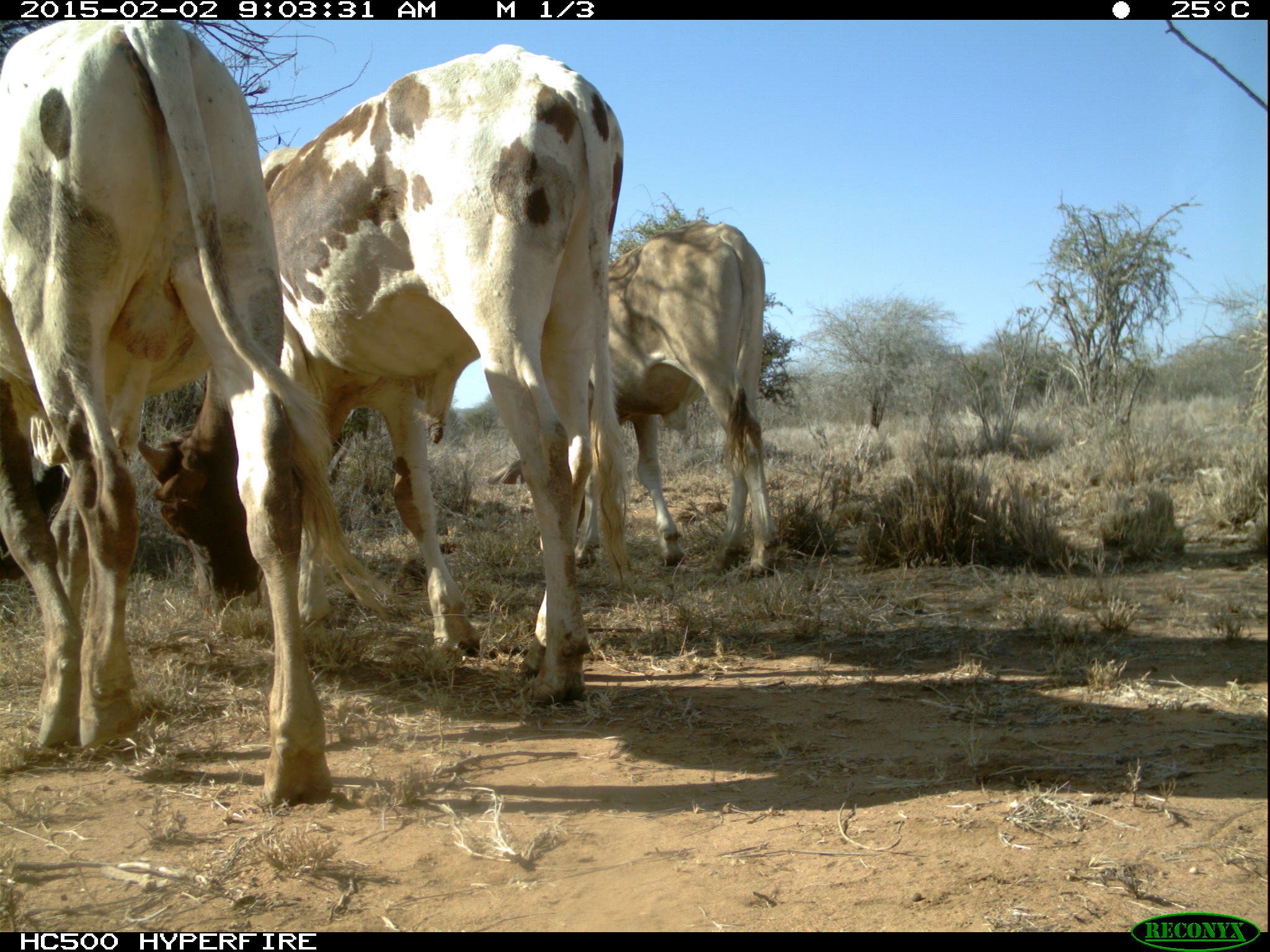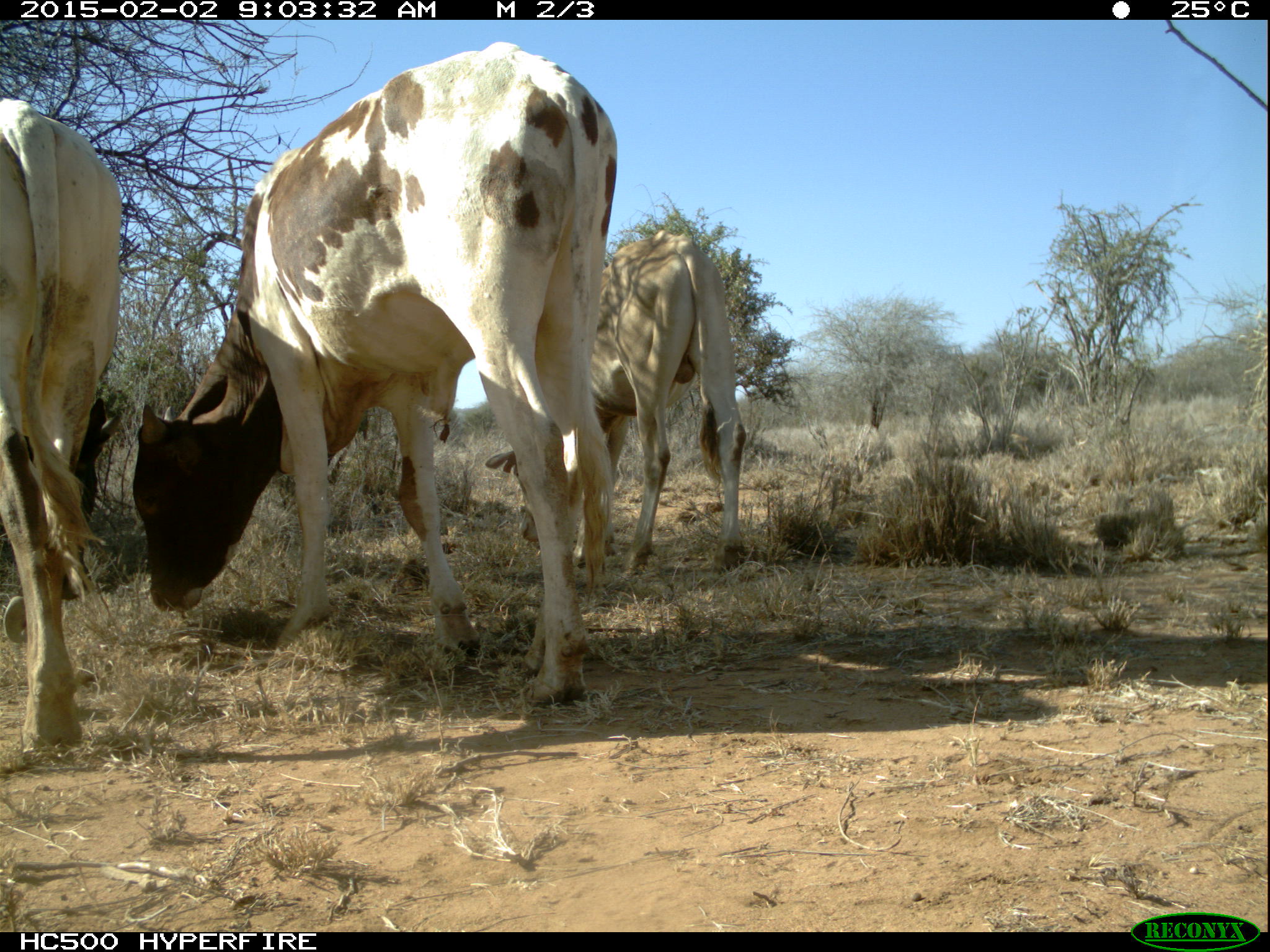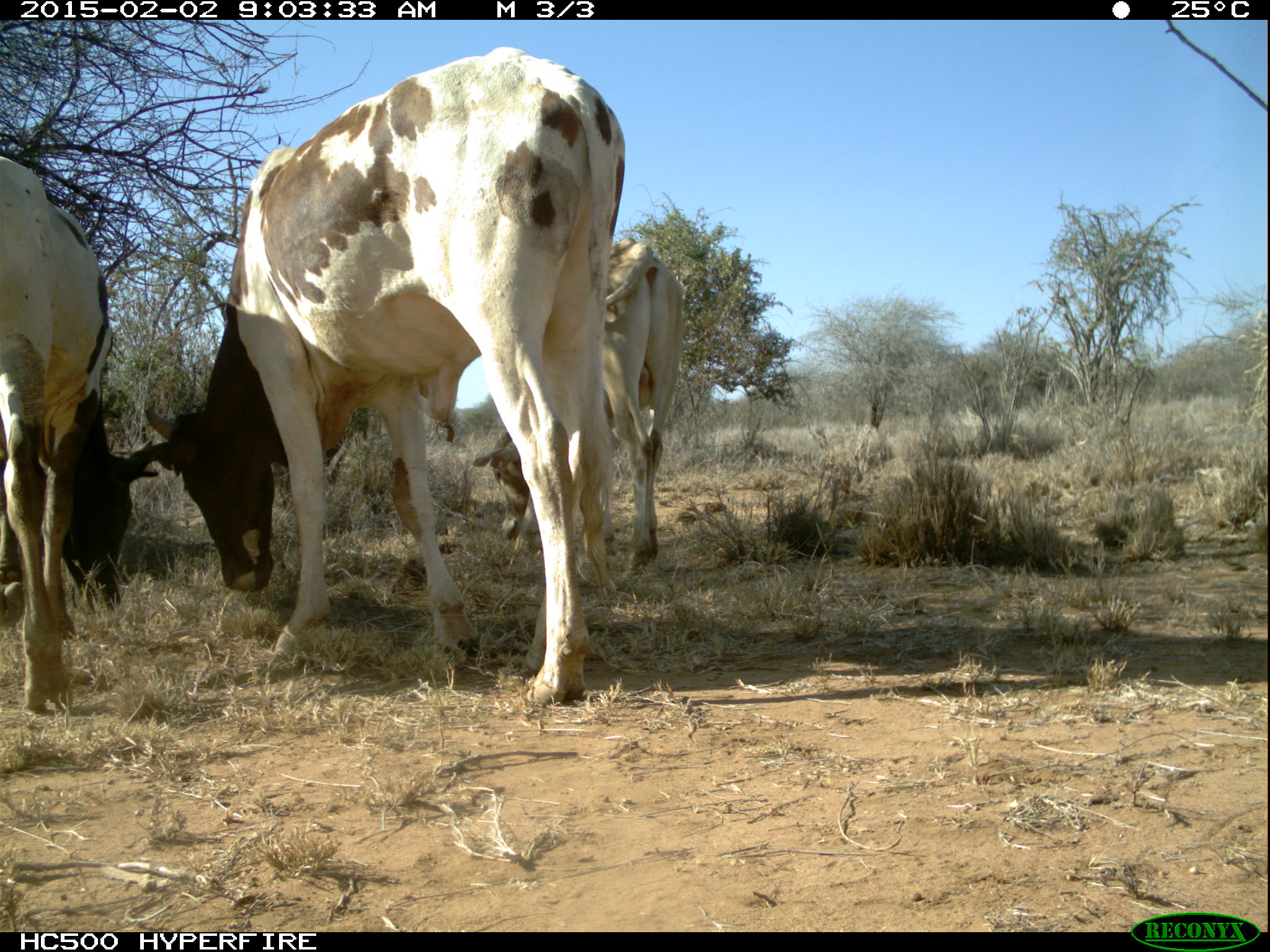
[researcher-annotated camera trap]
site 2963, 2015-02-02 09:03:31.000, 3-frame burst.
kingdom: Animalia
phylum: Chordata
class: Mammalia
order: Artiodactyla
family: Bovidae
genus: Bos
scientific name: Bos taurus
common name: domestic cattle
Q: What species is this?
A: Bos taurus (domestic cattle).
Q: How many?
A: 4.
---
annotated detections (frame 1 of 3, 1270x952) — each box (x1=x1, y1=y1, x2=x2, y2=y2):
bos taurus: (x1=142, y1=40, x2=623, y2=707); (x1=0, y1=17, x2=406, y2=806); (x1=478, y1=217, x2=777, y2=573)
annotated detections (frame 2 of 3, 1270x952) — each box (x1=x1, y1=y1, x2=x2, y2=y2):
bos taurus: (x1=126, y1=40, x2=614, y2=710); (x1=480, y1=228, x2=748, y2=579); (x1=0, y1=94, x2=125, y2=744)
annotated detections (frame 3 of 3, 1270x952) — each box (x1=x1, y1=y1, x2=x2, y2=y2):
bos taurus: (x1=146, y1=47, x2=628, y2=705); (x1=3, y1=152, x2=153, y2=708); (x1=473, y1=235, x2=682, y2=563)